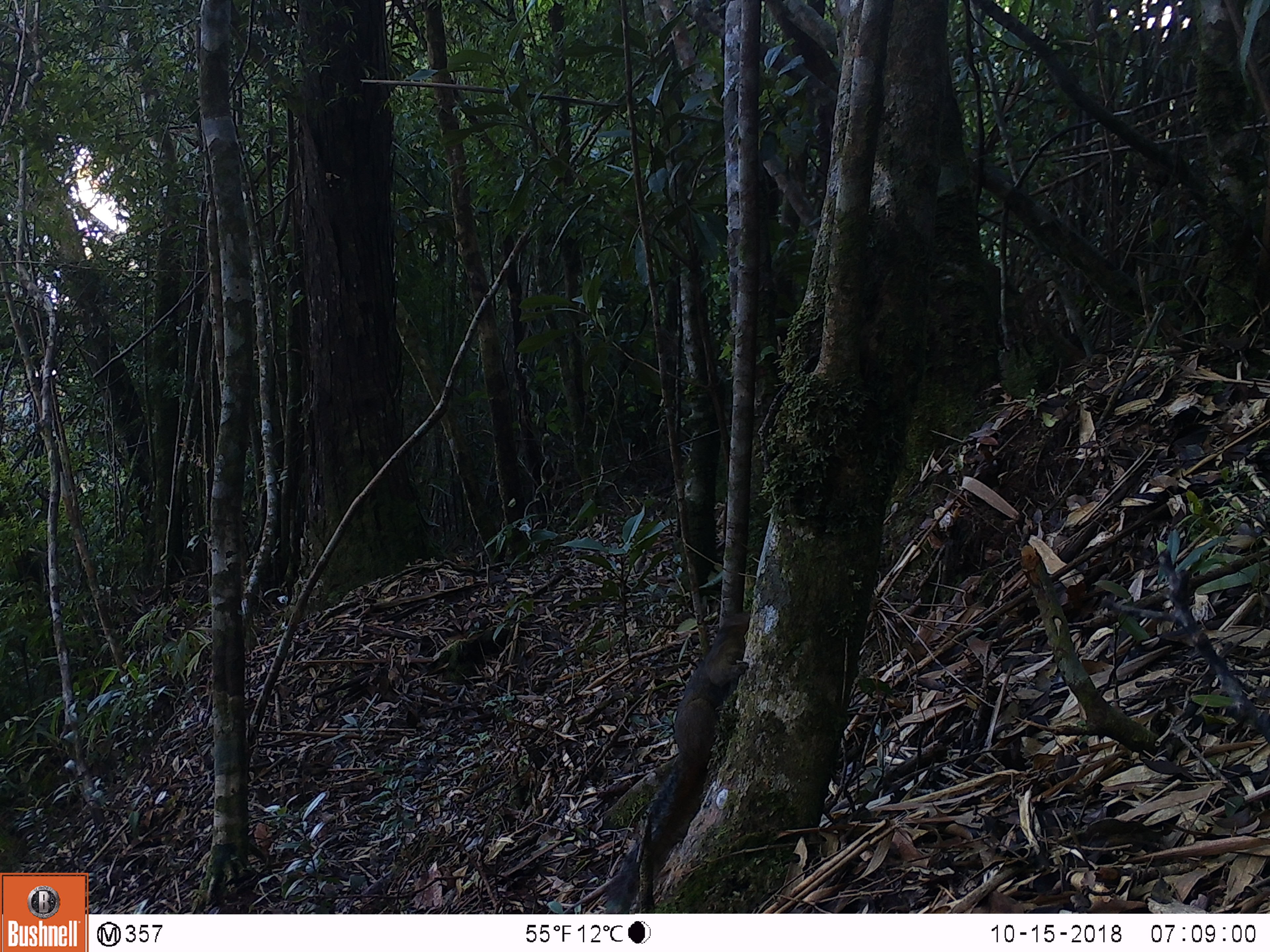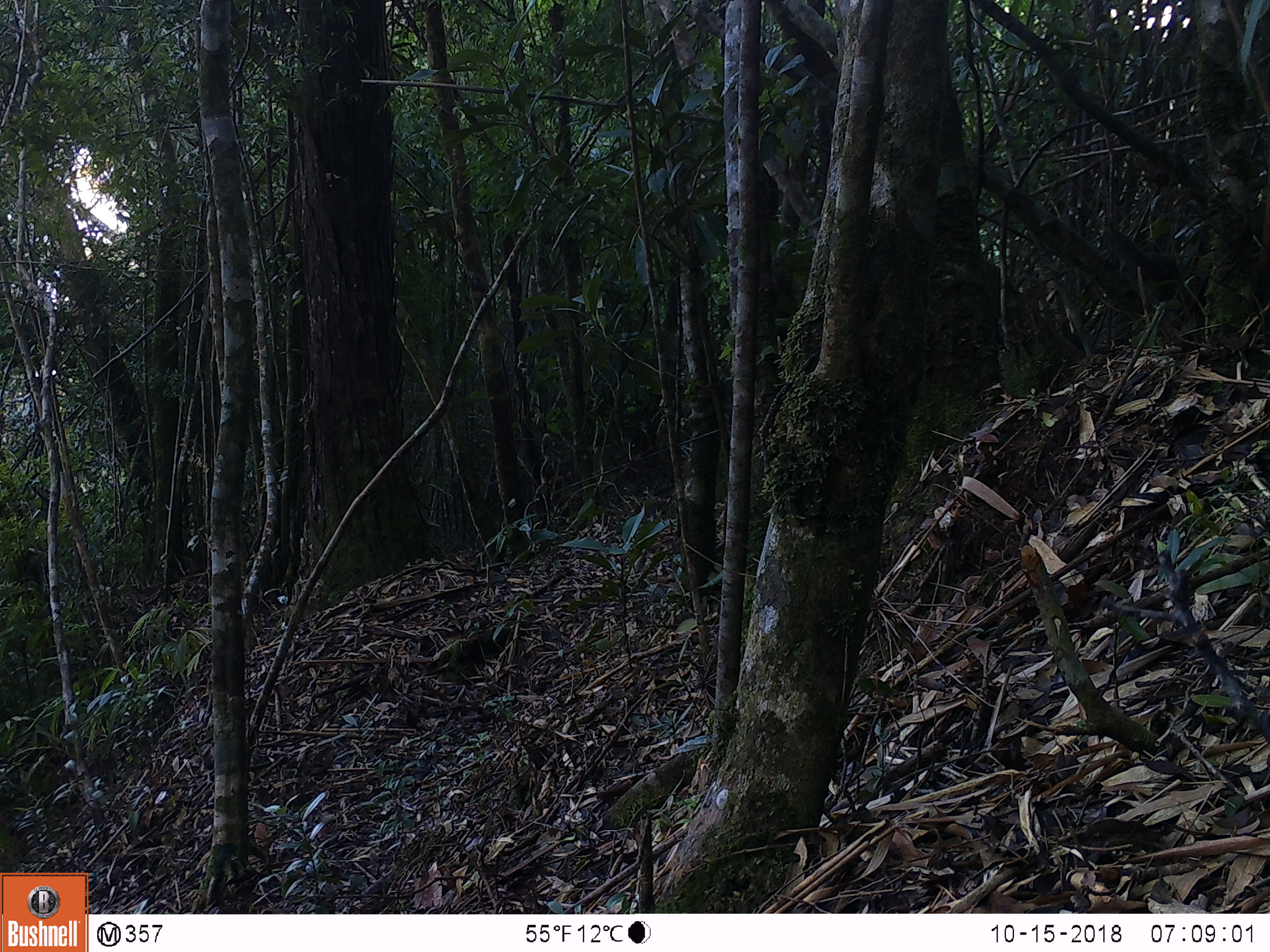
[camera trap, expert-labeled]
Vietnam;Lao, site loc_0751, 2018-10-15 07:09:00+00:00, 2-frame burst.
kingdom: Animalia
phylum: Chordata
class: Mammalia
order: Rodentia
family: Sciuridae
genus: Dremomys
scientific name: Dremomys rufigenis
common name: red-cheeked squirrel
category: red cheeked squirrel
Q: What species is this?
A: Red cheeked squirrel (red-cheeked squirrel) (Dremomys rufigenis).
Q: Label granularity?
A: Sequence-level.